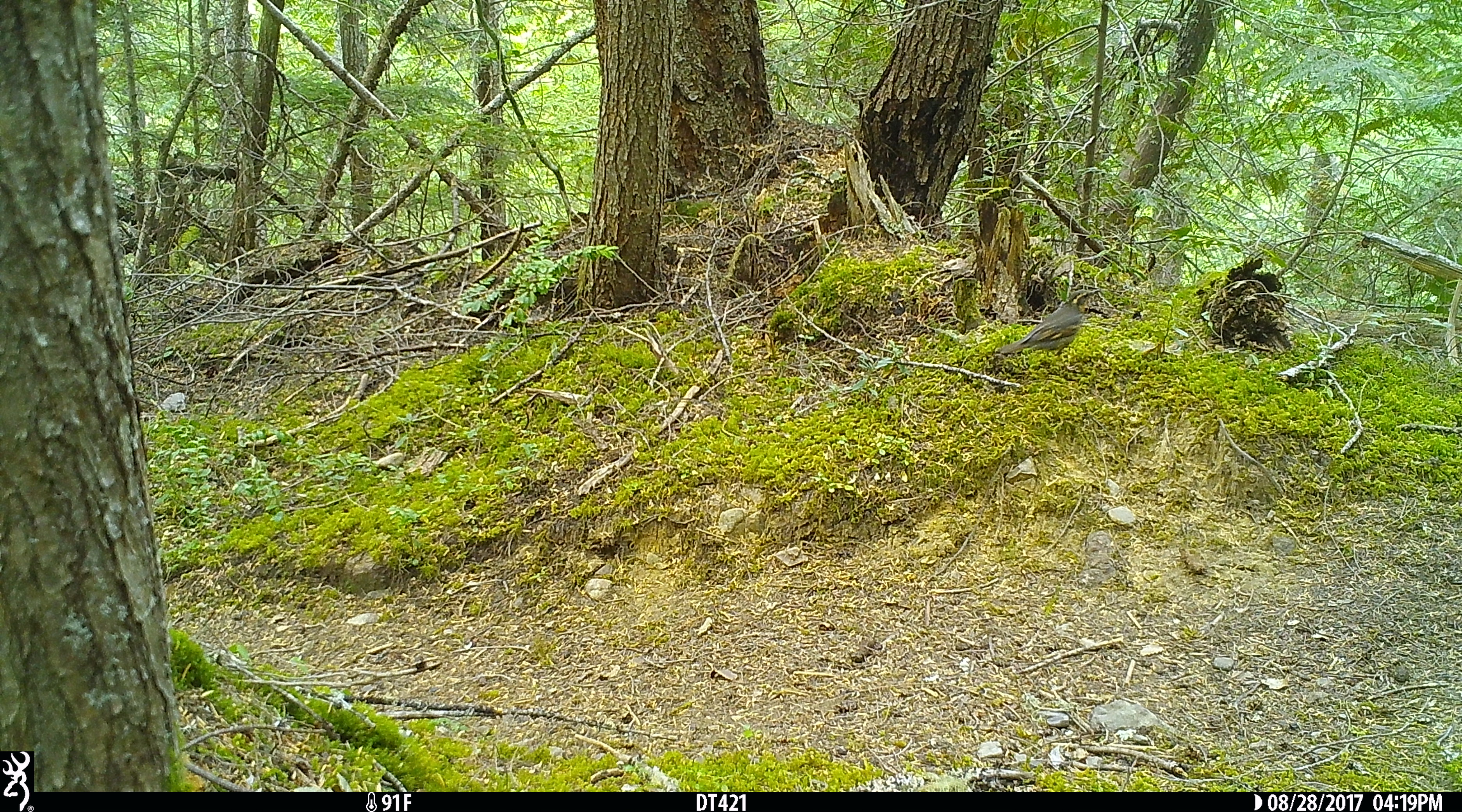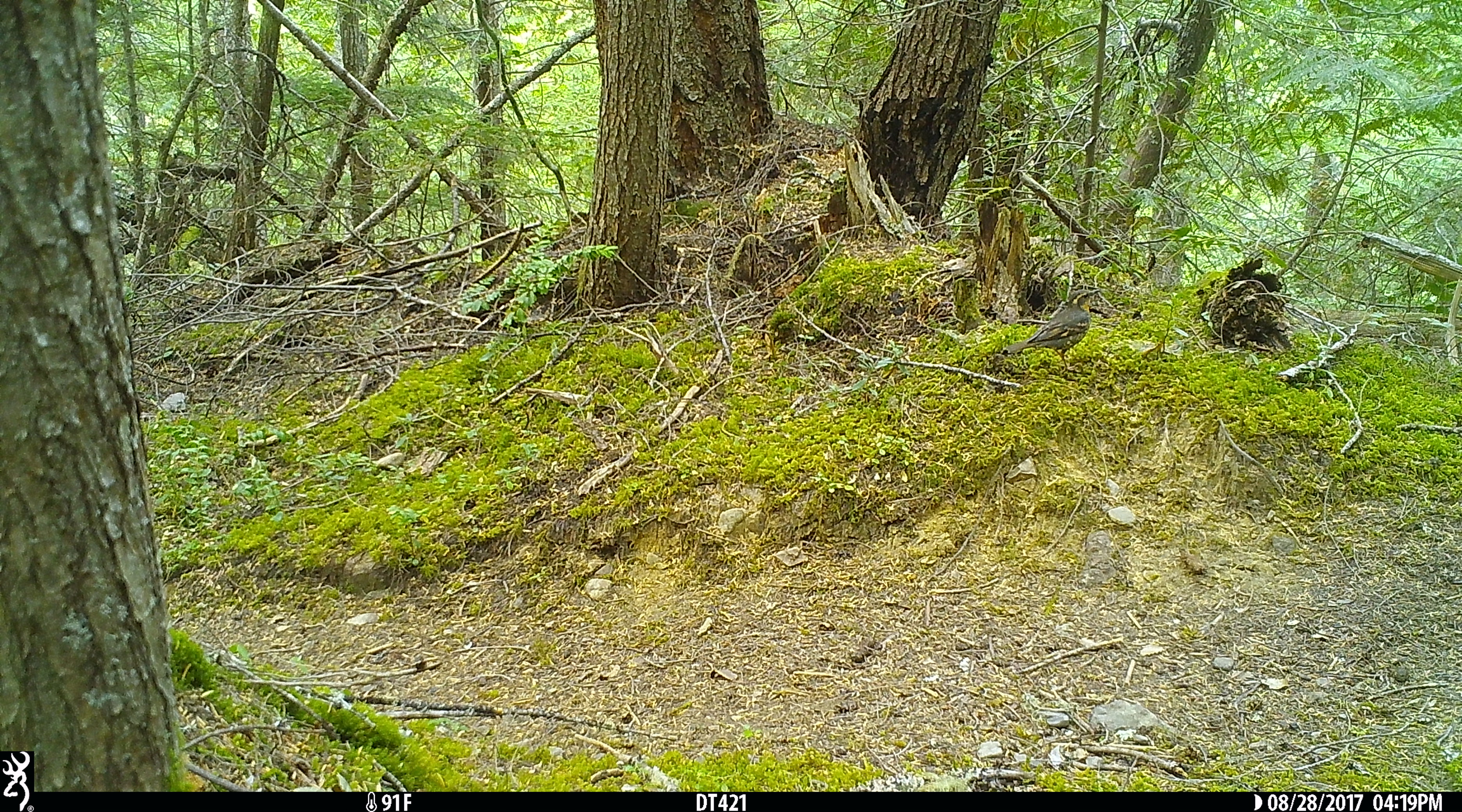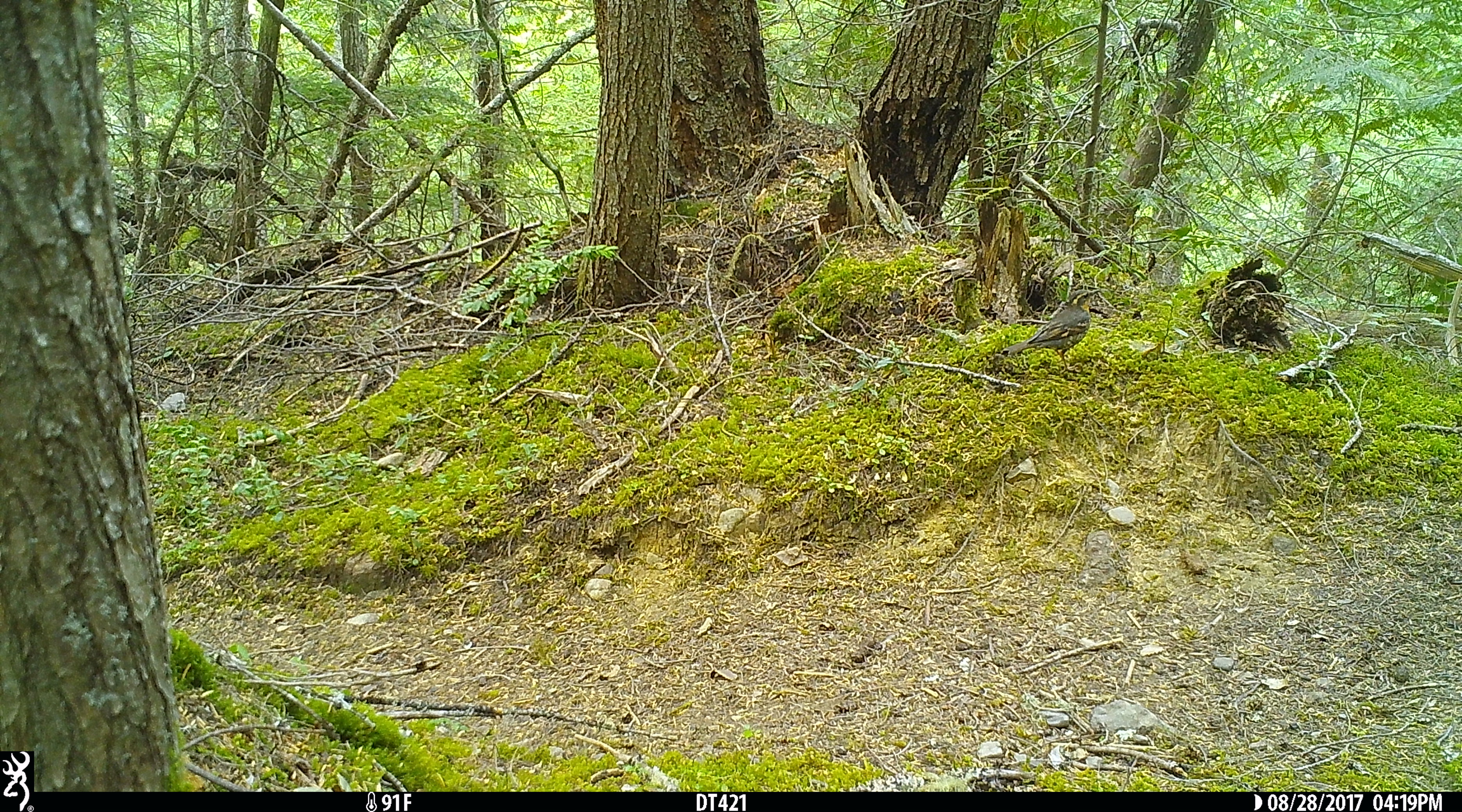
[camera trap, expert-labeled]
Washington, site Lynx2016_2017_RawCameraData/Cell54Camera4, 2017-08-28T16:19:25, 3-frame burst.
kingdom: Animalia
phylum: Chordata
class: Aves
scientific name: Aves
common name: birds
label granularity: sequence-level